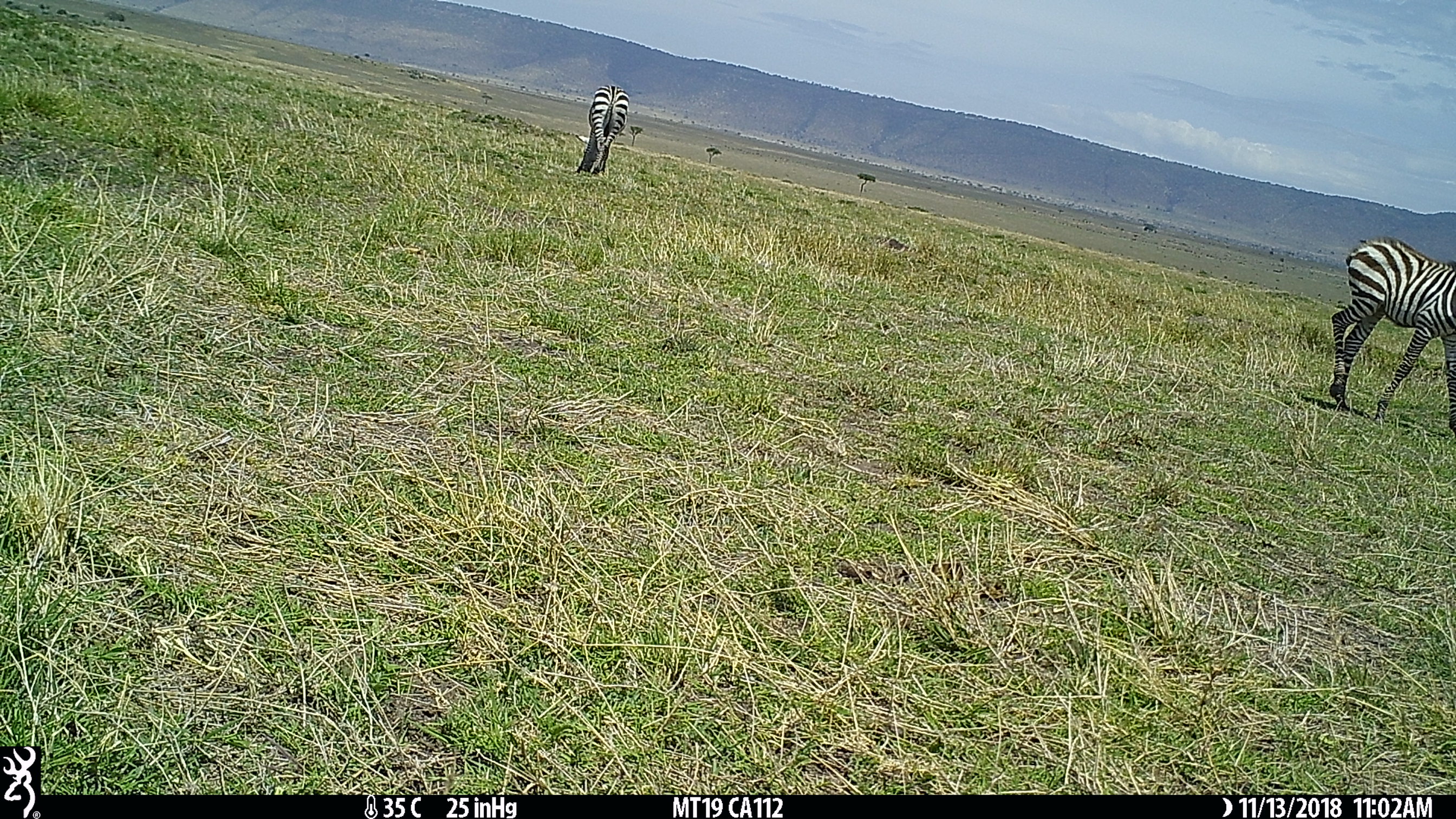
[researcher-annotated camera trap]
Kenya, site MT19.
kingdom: Animalia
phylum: Chordata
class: Mammalia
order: Perissodactyla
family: Equidae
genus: Equus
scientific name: Equus quagga burchellii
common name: burchell's zebra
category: zebra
Zebra (burchell's zebra) (Equus quagga burchellii).